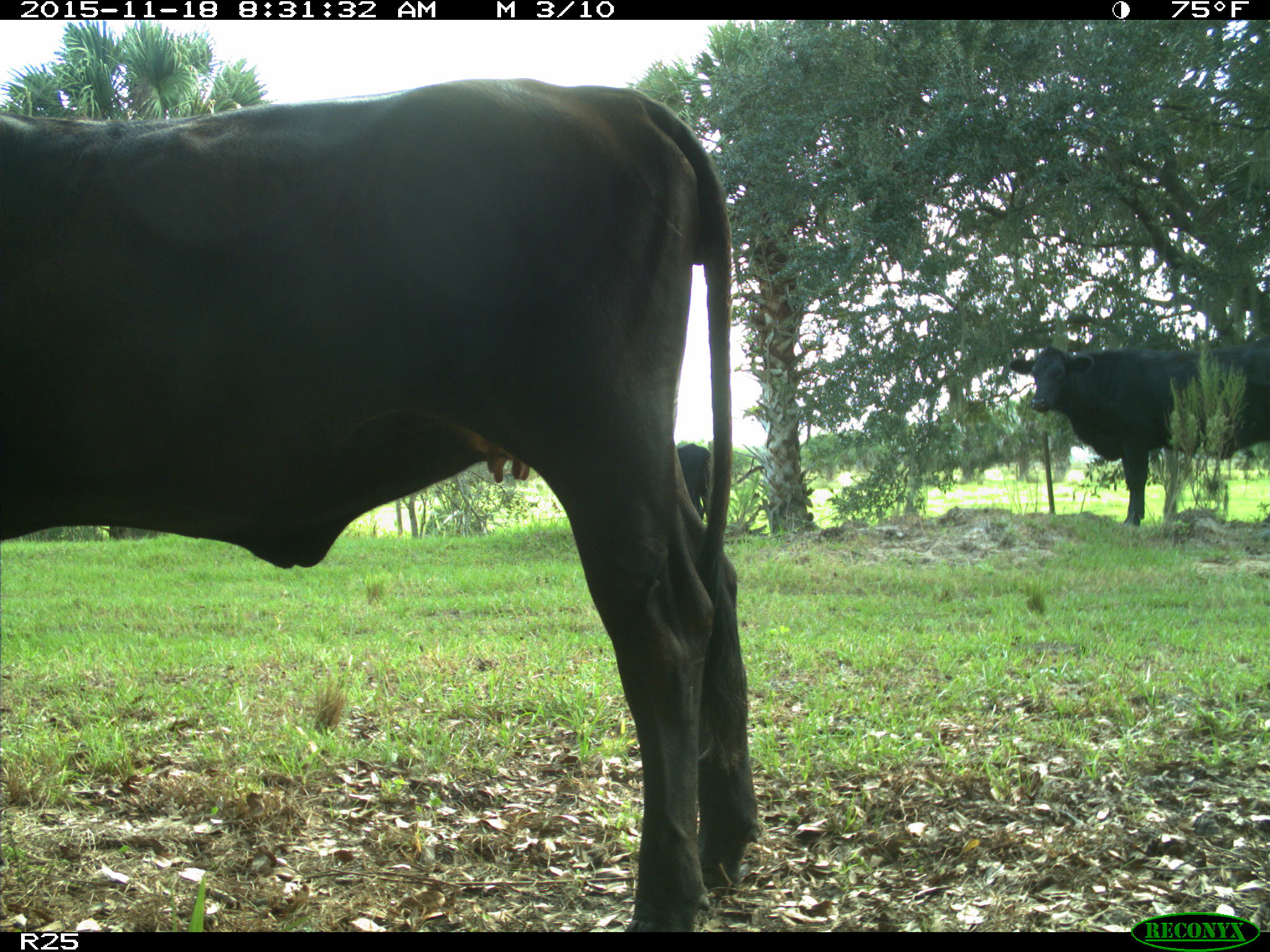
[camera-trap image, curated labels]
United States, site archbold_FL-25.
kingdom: Animalia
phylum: Chordata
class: Mammalia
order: Artiodactyla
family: Bovidae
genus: Bos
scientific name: Bos taurus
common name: domestic cow